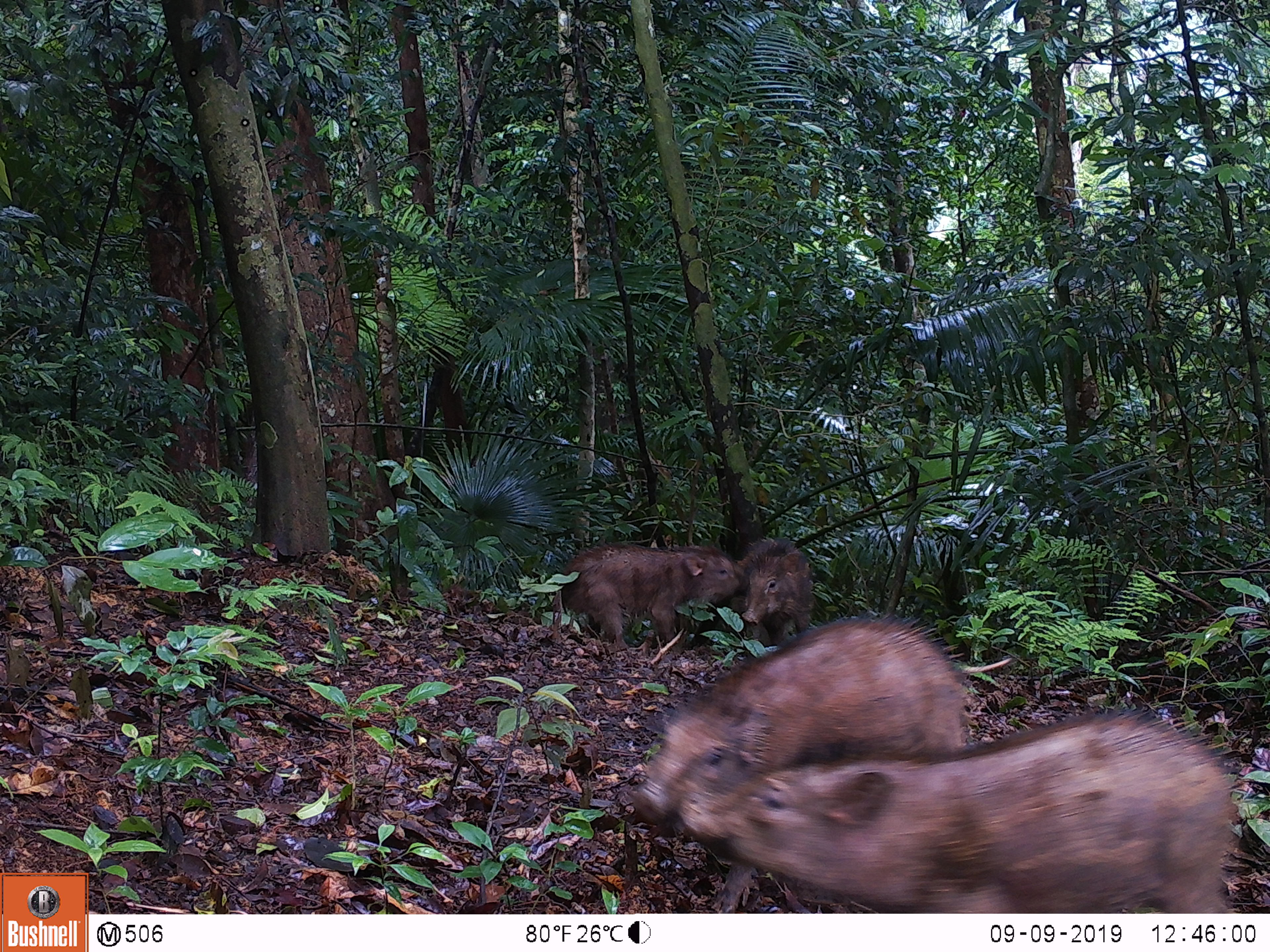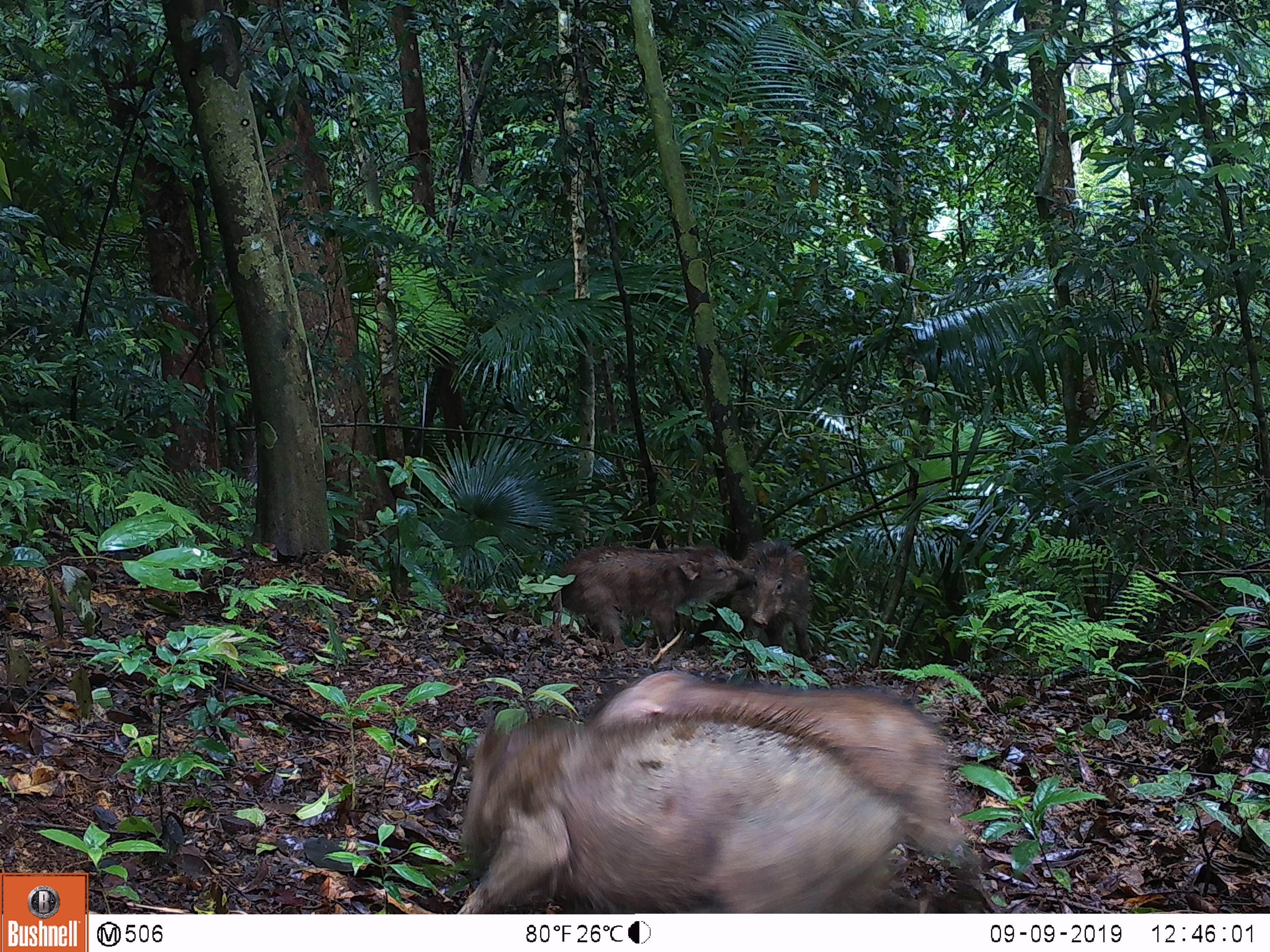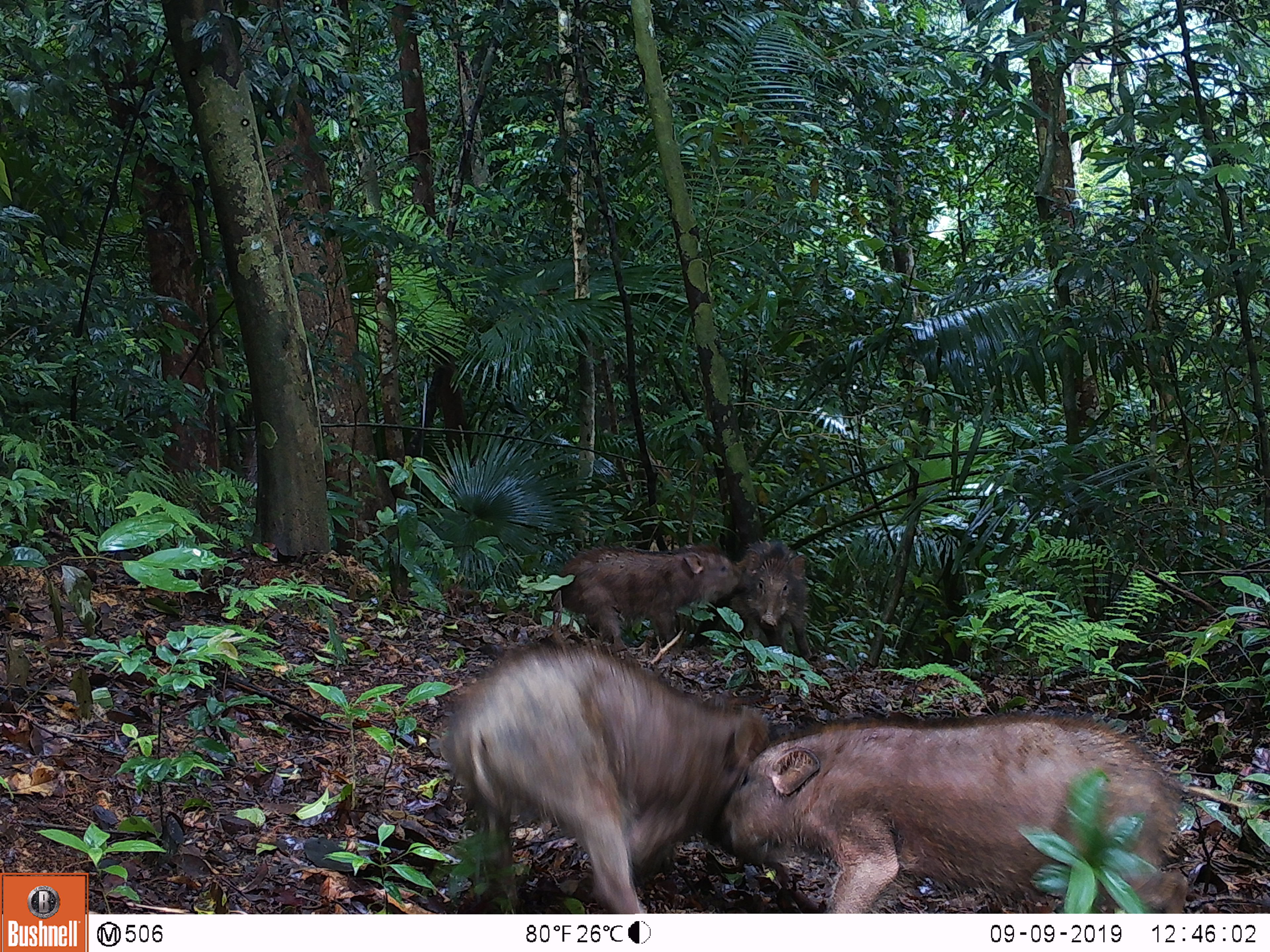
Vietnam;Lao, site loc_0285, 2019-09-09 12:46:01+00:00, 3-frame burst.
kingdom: Animalia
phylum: Chordata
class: Mammalia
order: Artiodactyla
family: Suidae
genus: Sus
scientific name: Sus scrofa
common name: eurasian wild pig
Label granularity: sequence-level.